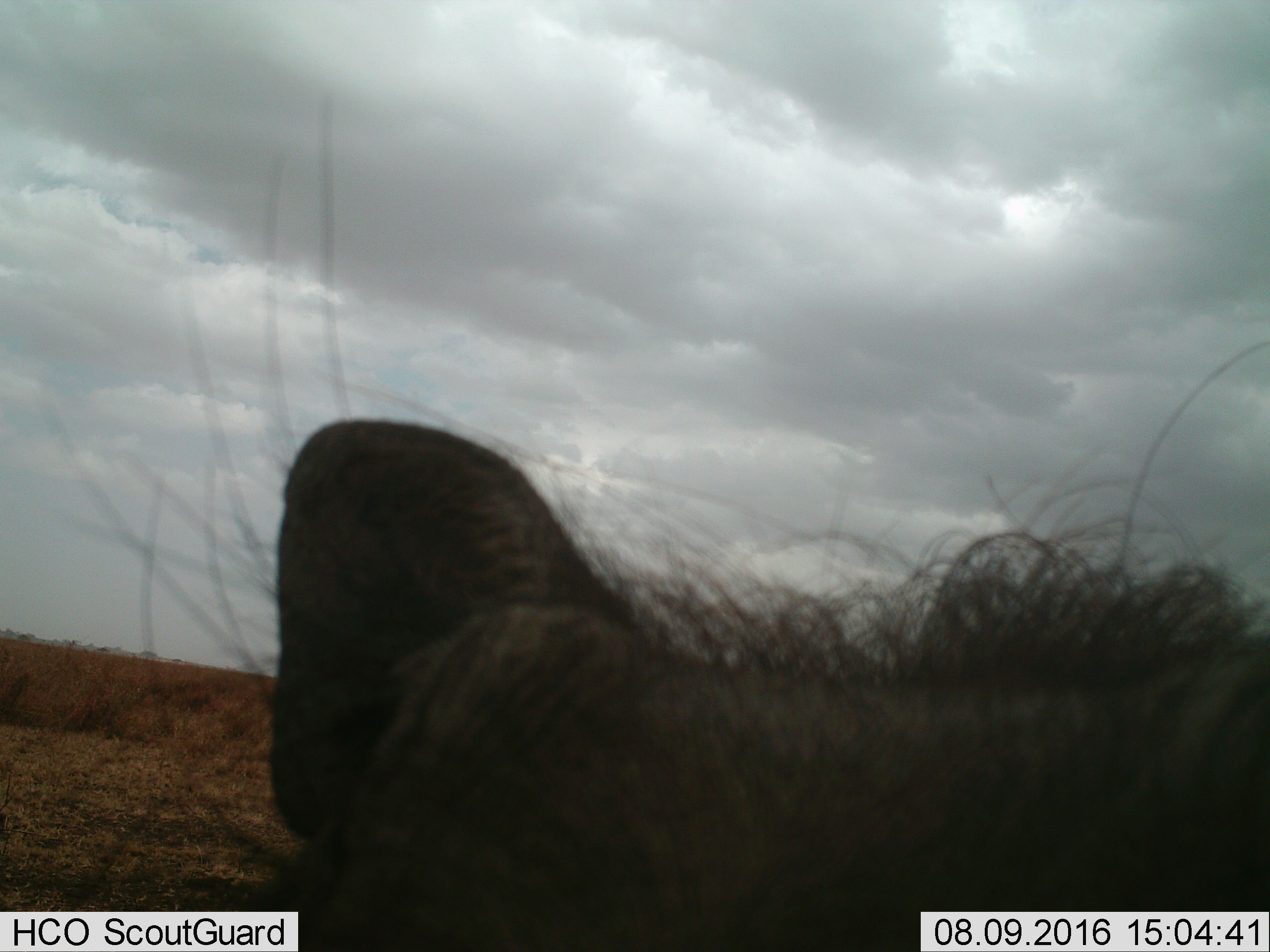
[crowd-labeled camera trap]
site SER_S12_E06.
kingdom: Animalia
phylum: Chordata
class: Mammalia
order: Artiodactyla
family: Suidae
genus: Phacochoerus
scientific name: Phacochoerus africanus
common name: warthog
Warthog (Phacochoerus africanus), count 1. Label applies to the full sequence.